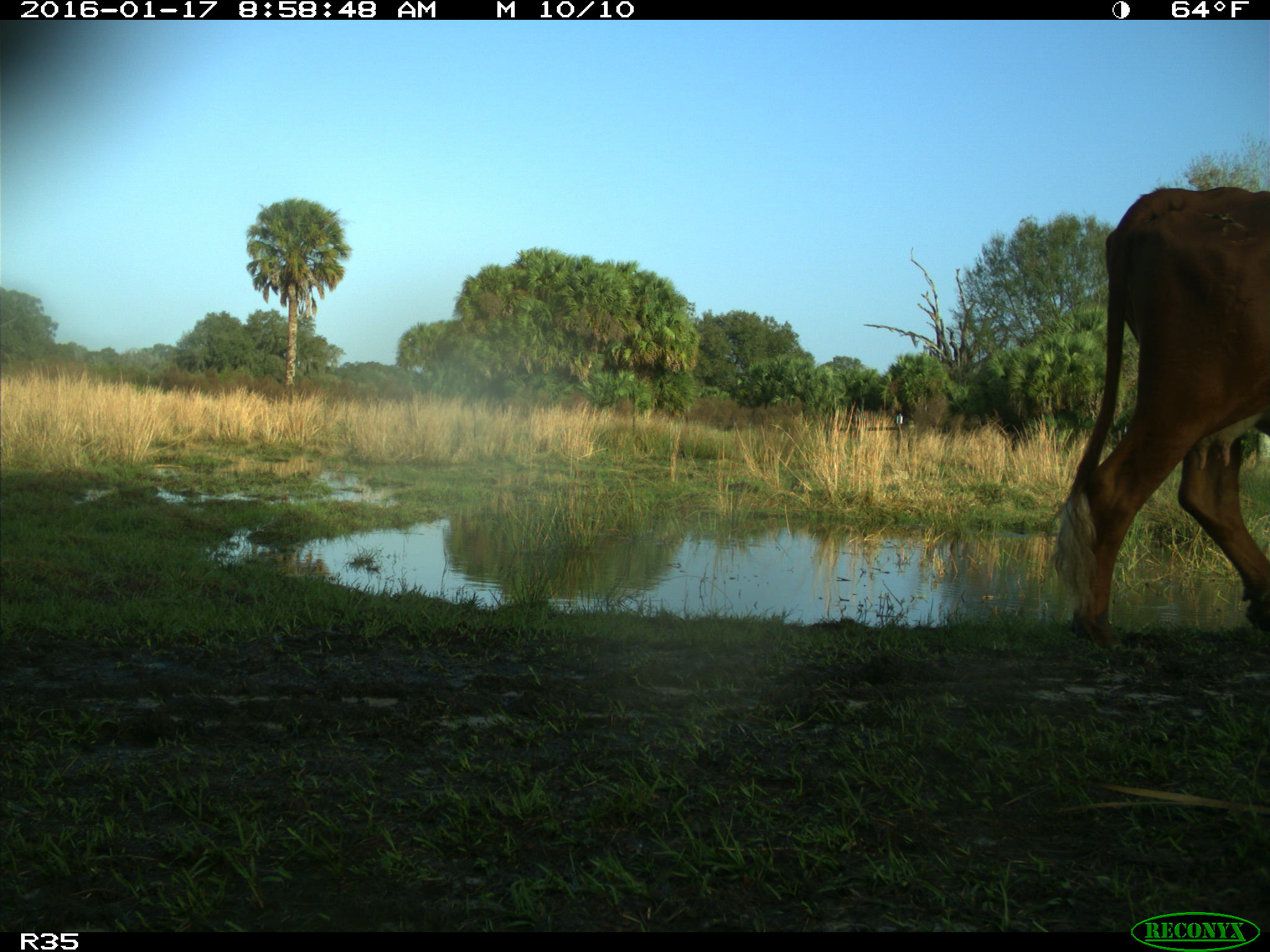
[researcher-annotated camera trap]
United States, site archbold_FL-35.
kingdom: Animalia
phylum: Chordata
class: Mammalia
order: Artiodactyla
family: Bovidae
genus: Bos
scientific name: Bos taurus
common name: domestic cow